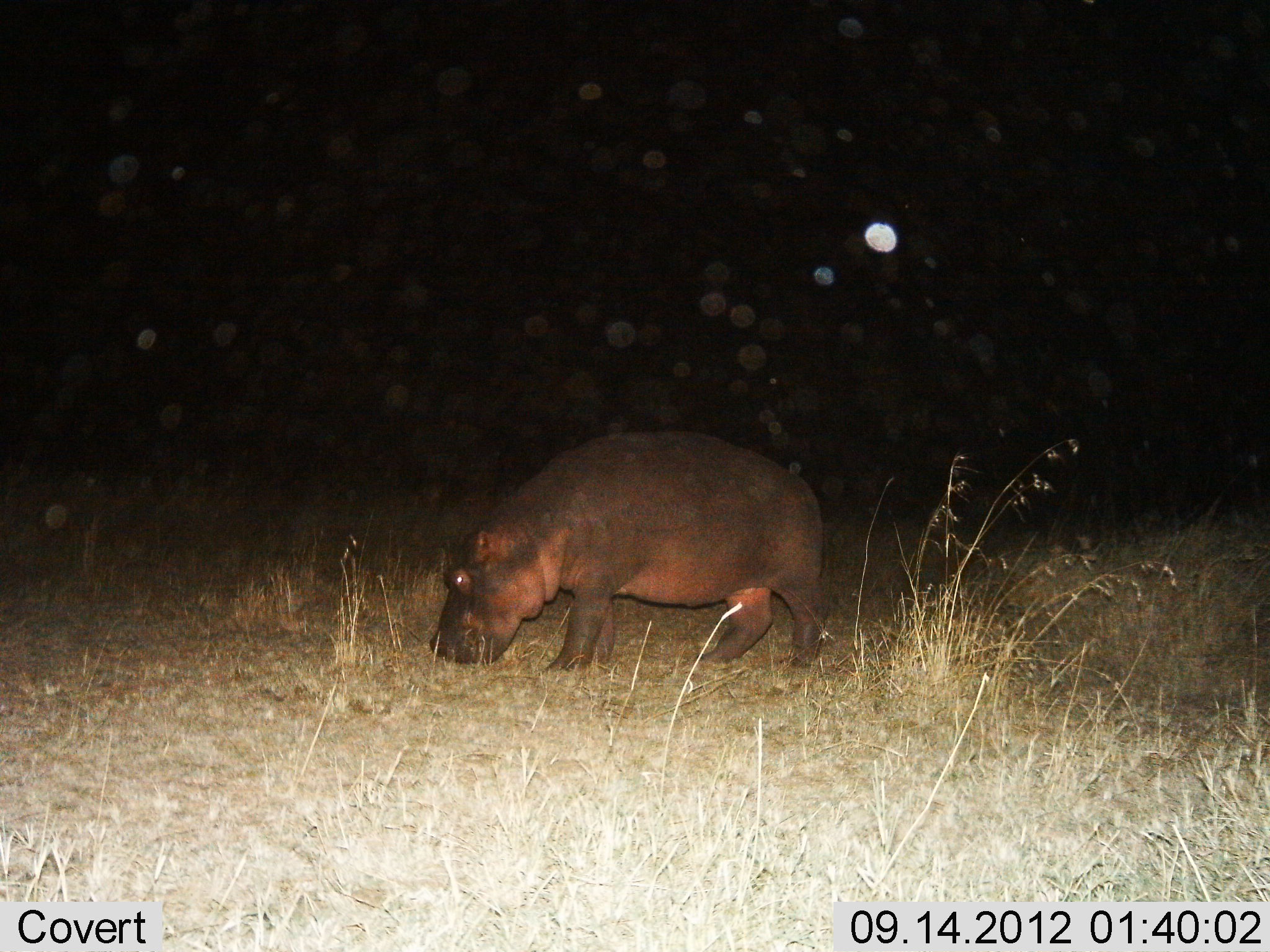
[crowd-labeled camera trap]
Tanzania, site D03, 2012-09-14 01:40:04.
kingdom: Animalia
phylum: Chordata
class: Mammalia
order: Artiodactyla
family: Hippopotamidae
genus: Hippopotamus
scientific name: Hippopotamus amphibius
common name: hippopotamus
Hippopotamus (Hippopotamus amphibius), count 1. Behavior (volunteer vote fractions): standing 10%, resting 0%, moving 10%, interacting 0%. Young present (vote fraction): 10%. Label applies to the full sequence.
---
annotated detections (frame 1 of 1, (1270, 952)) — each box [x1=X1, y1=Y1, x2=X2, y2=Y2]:
animal: [x1=429, y1=431, x2=828, y2=674]